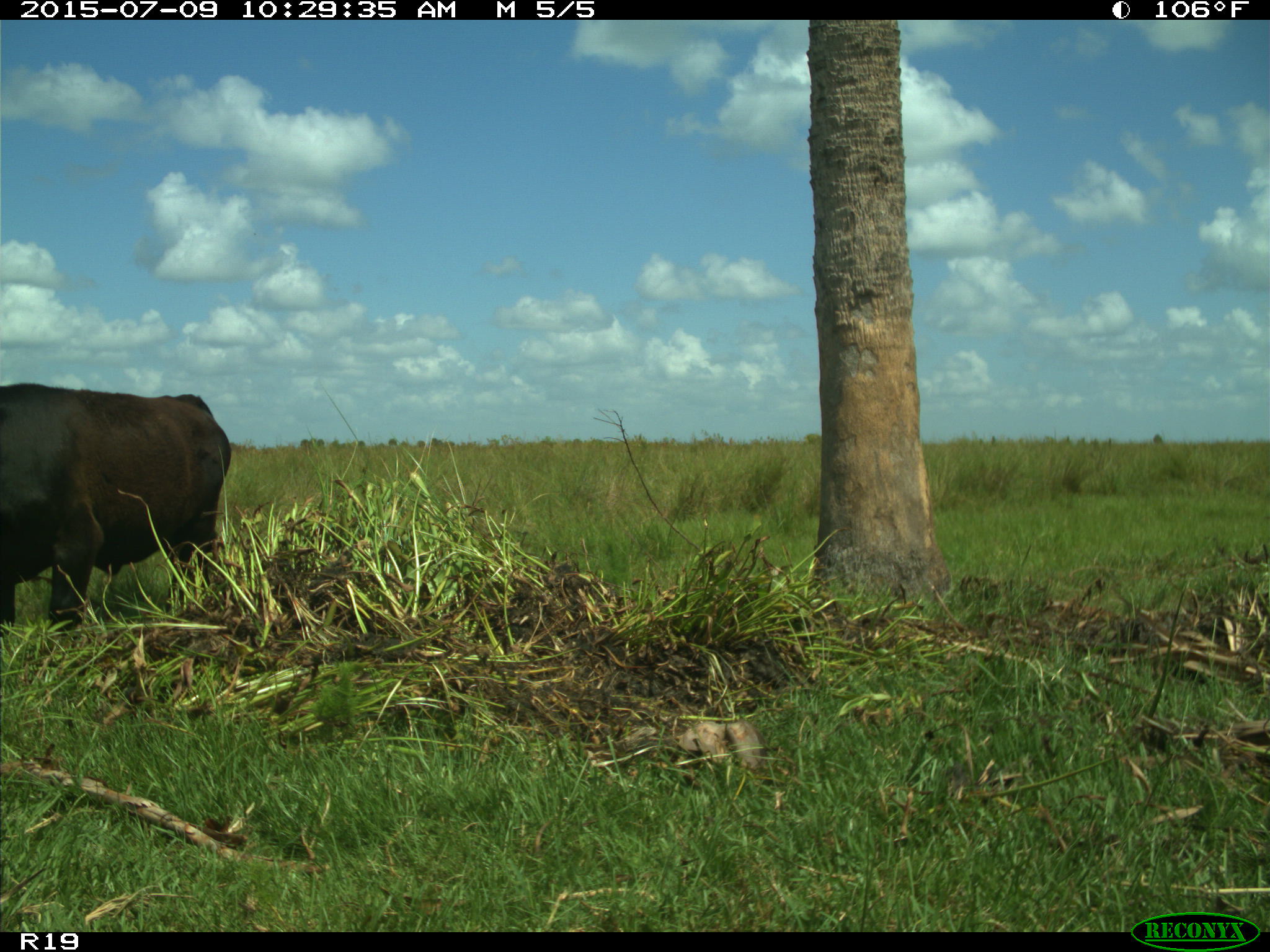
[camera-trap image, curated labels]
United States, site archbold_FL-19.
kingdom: Animalia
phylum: Chordata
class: Mammalia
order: Artiodactyla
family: Bovidae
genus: Bos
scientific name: Bos taurus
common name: domestic cow